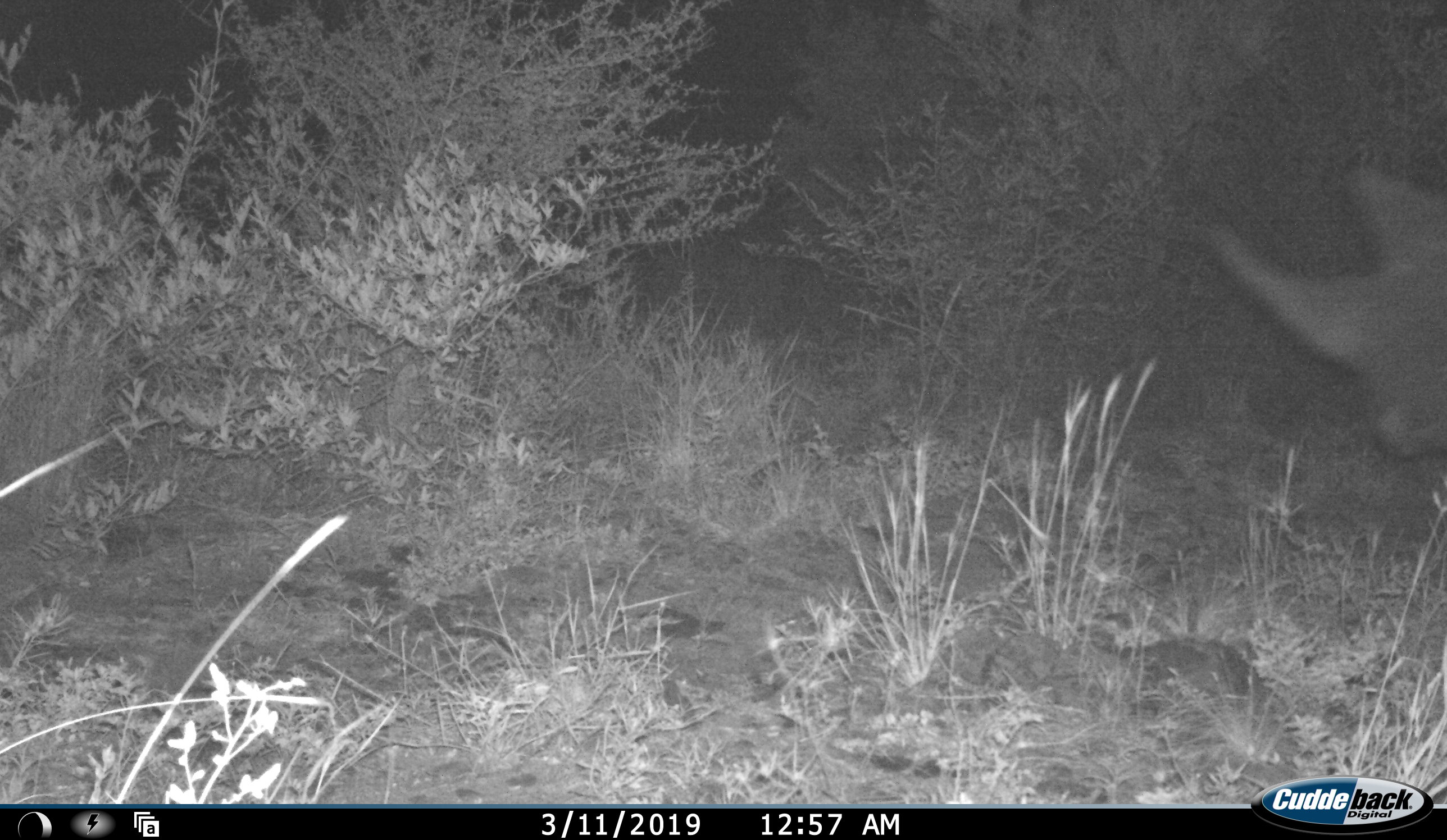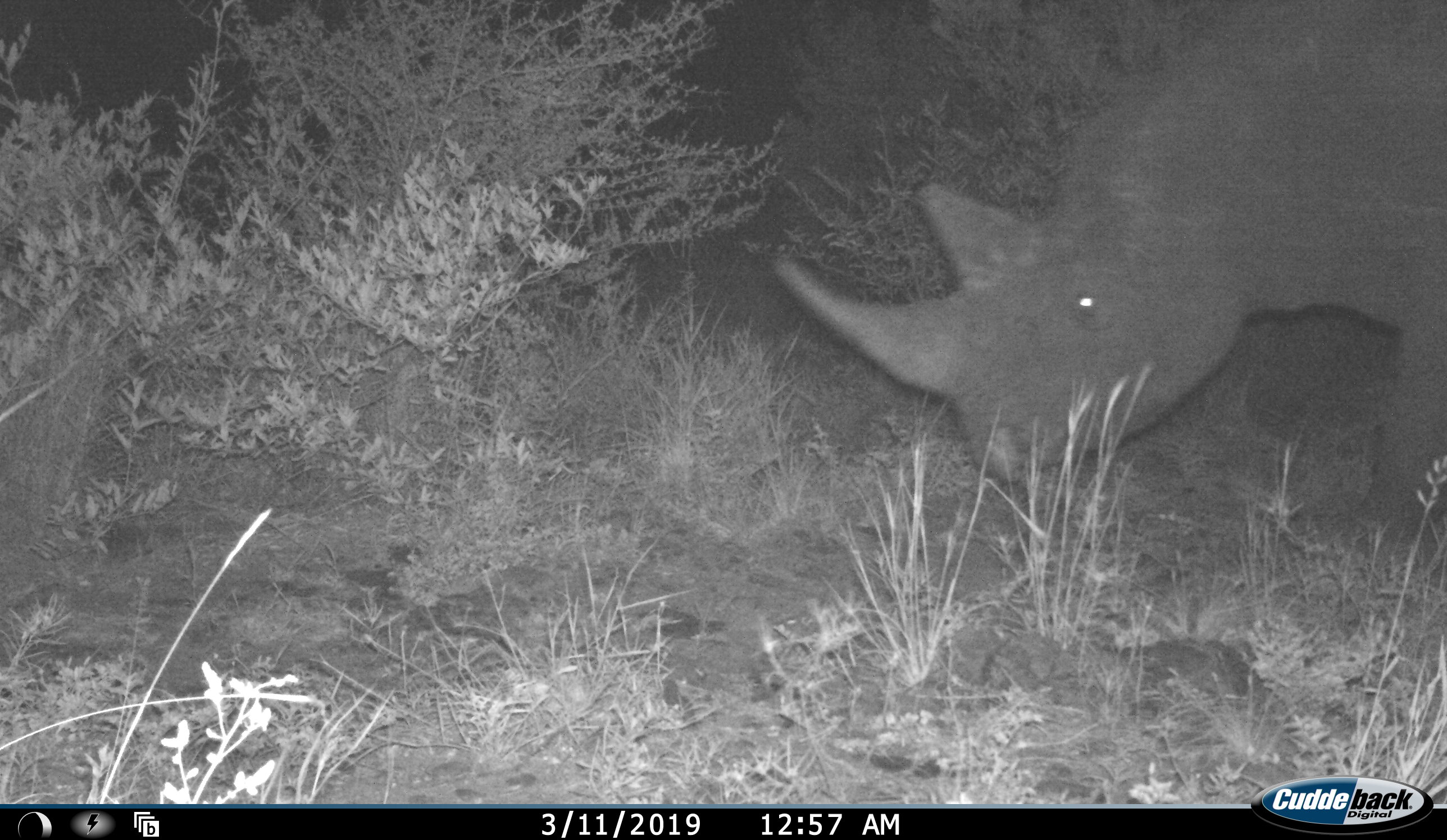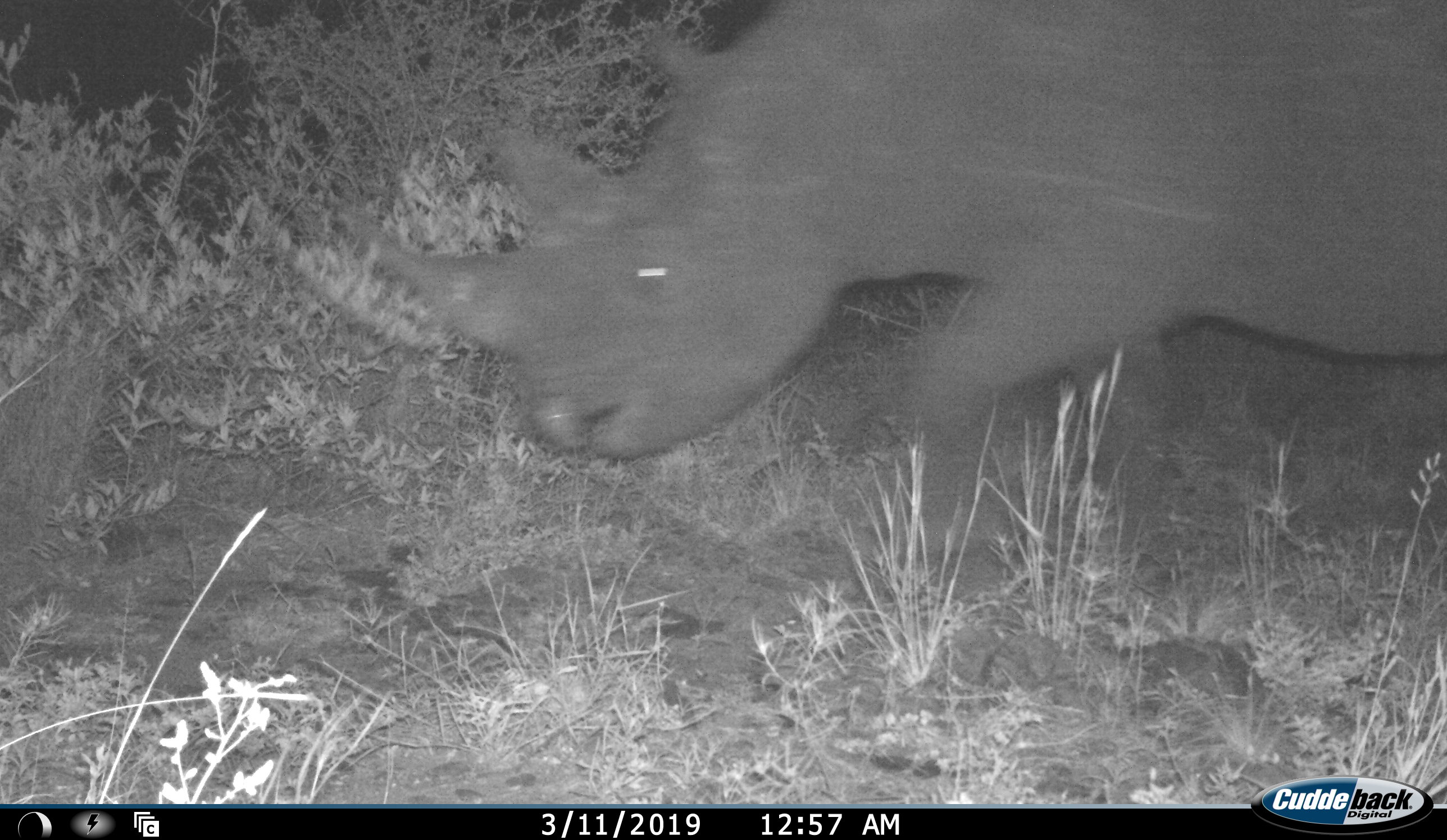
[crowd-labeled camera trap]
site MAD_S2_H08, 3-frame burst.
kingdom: Animalia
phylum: Chordata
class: Mammalia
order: Perissodactyla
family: Rhinocerotidae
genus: Diceros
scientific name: Diceros bicornis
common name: black rhinoceros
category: rhinocerosblack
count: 1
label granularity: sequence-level